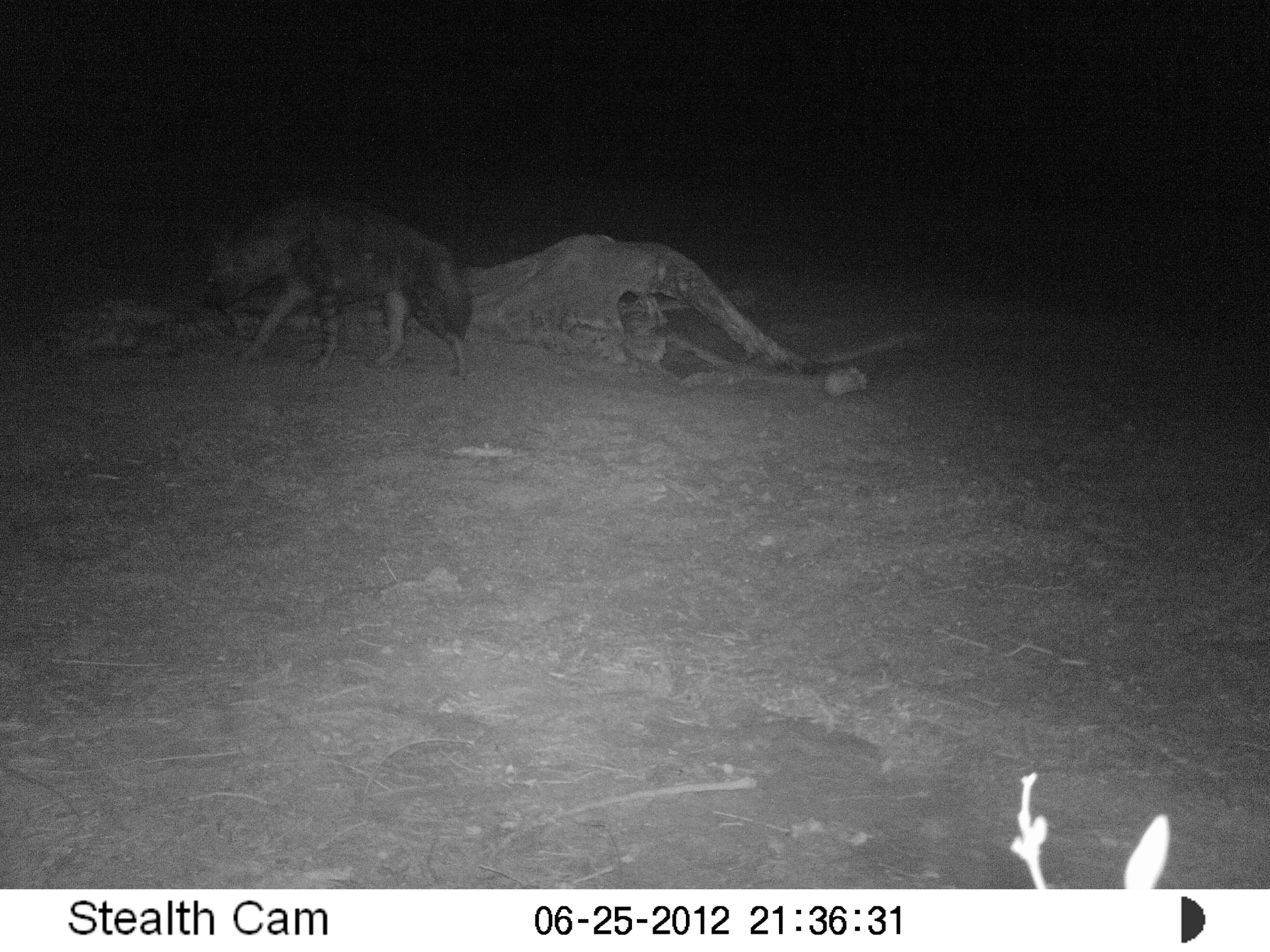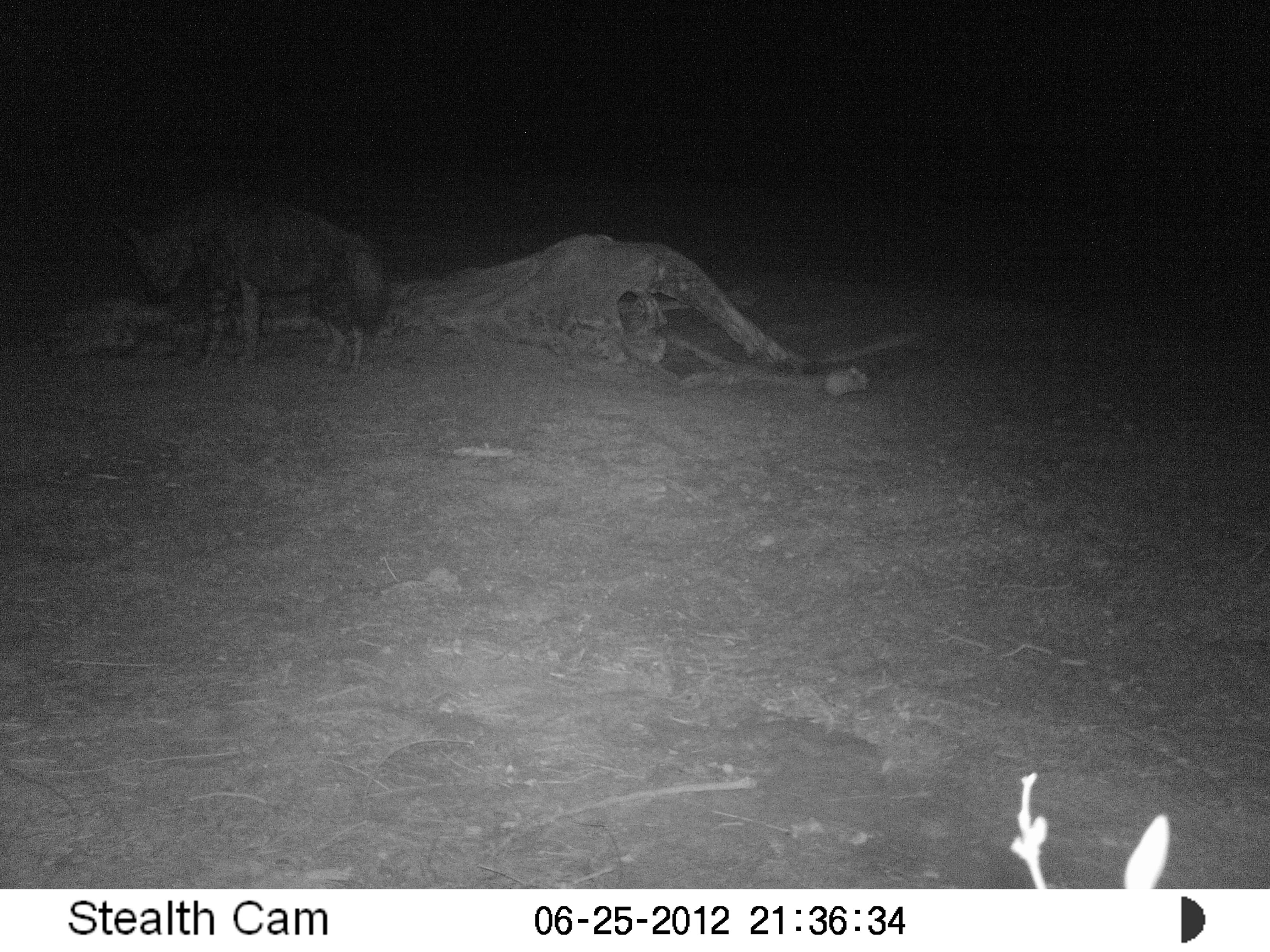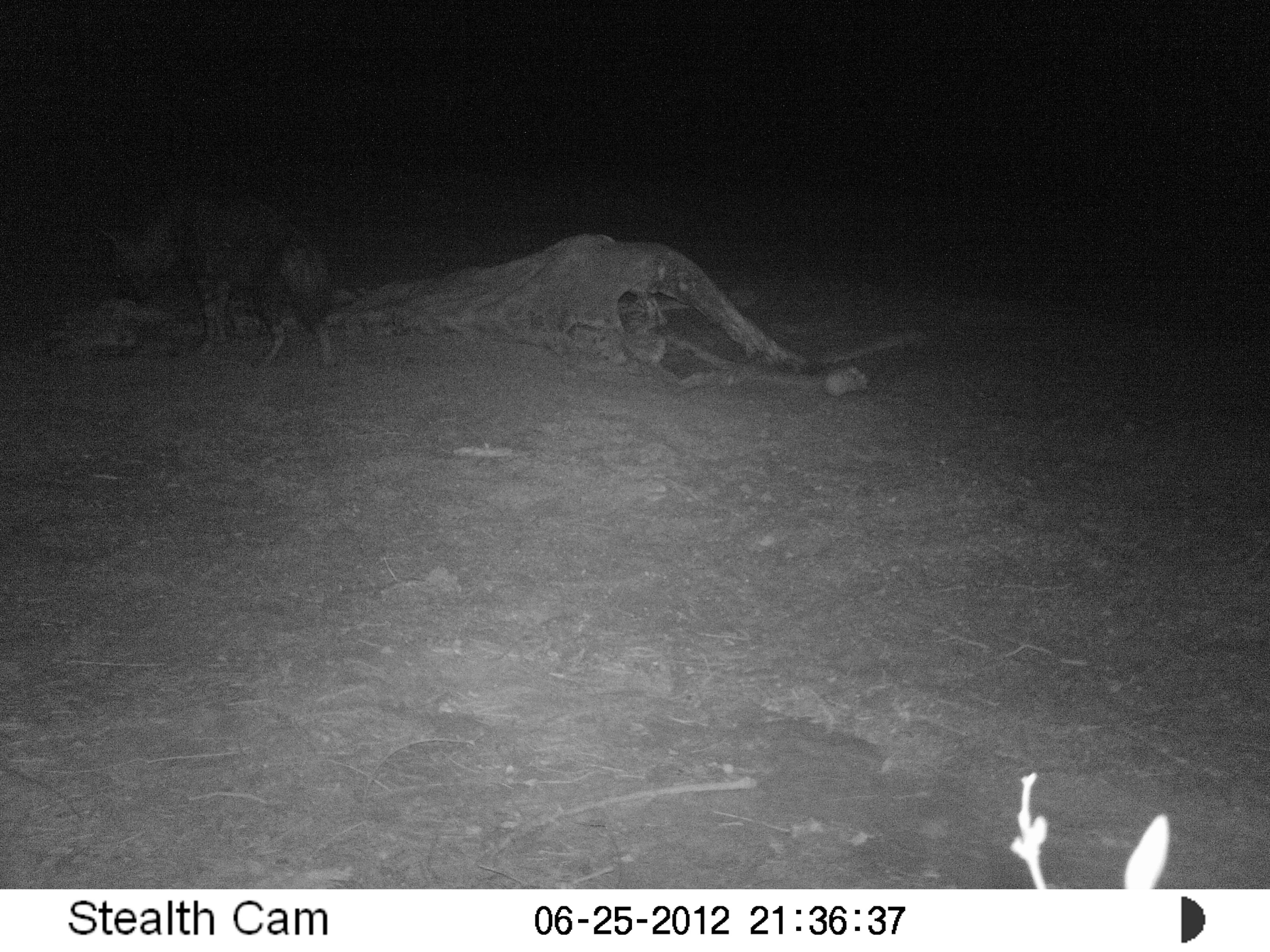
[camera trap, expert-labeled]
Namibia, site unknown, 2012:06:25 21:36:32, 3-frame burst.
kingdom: Animalia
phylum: Chordata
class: Mammalia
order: Carnivora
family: Hyaenidae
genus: Parahyaena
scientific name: Parahyaena brunnea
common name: brown hyena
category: hyaena brunnea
Hyaena brunnea (brown hyena) (Parahyaena brunnea).